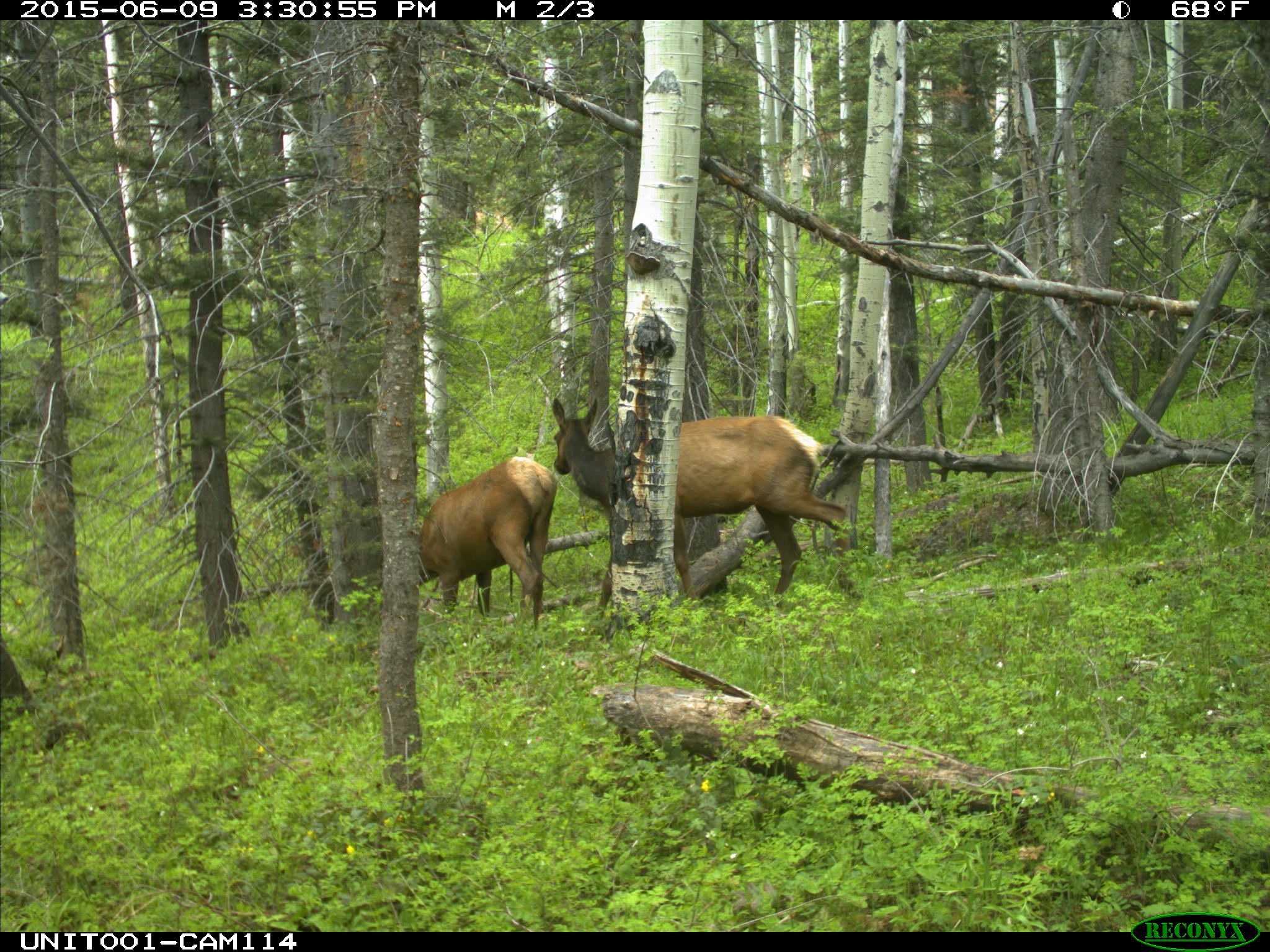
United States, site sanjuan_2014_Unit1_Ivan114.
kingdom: Animalia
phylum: Chordata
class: Mammalia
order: Artiodactyla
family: Cervidae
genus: Cervus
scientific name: Cervus elaphus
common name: red deer